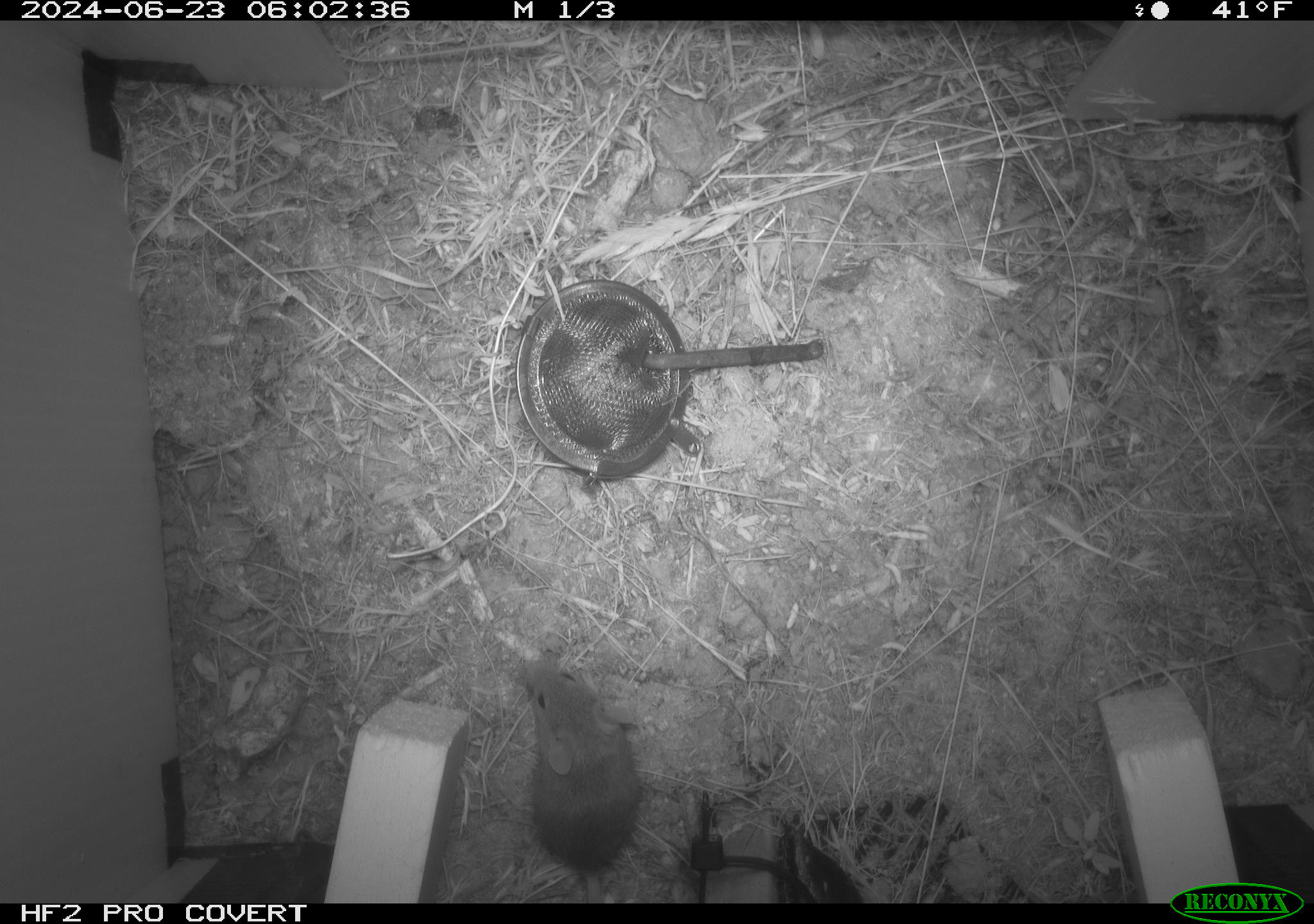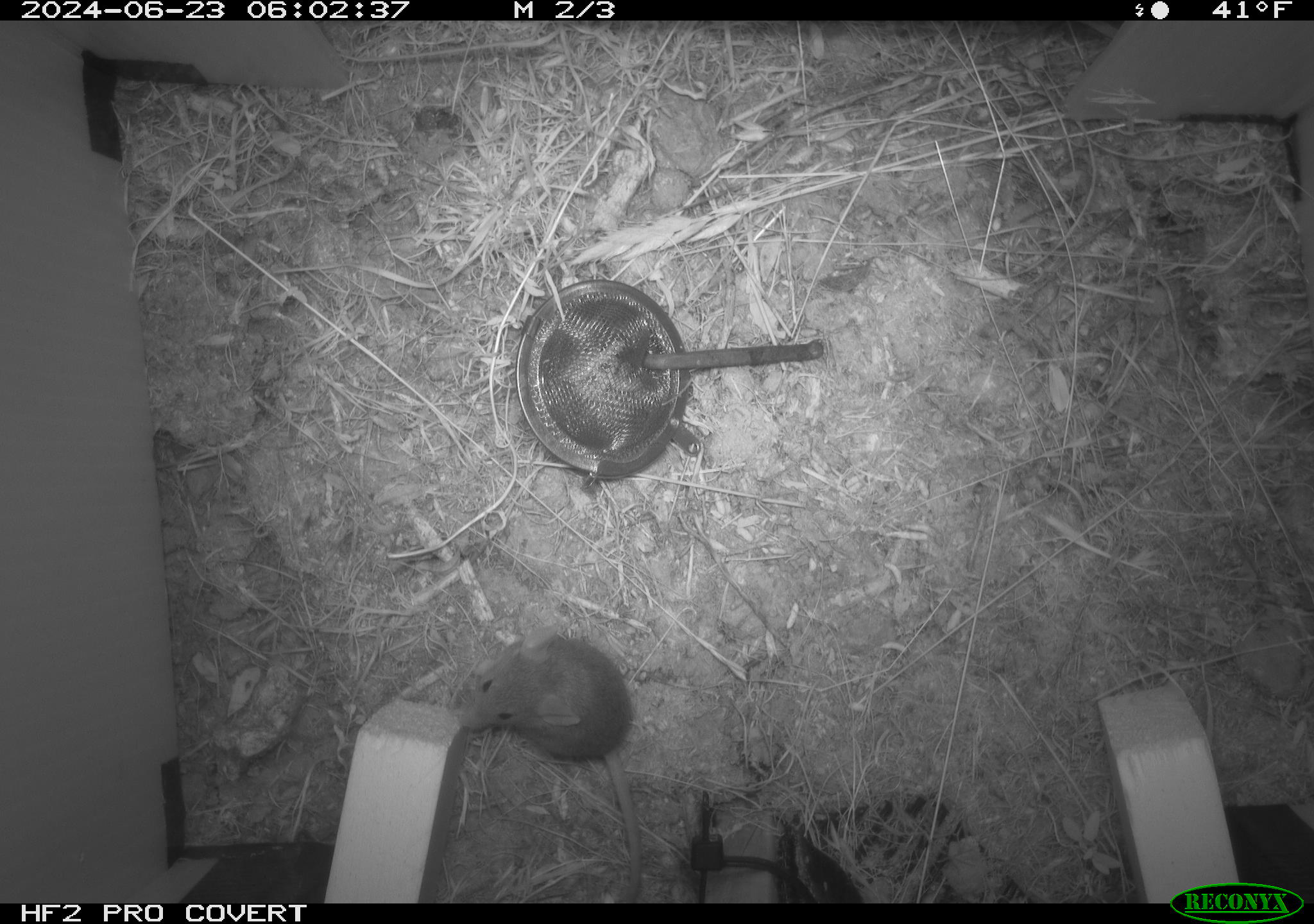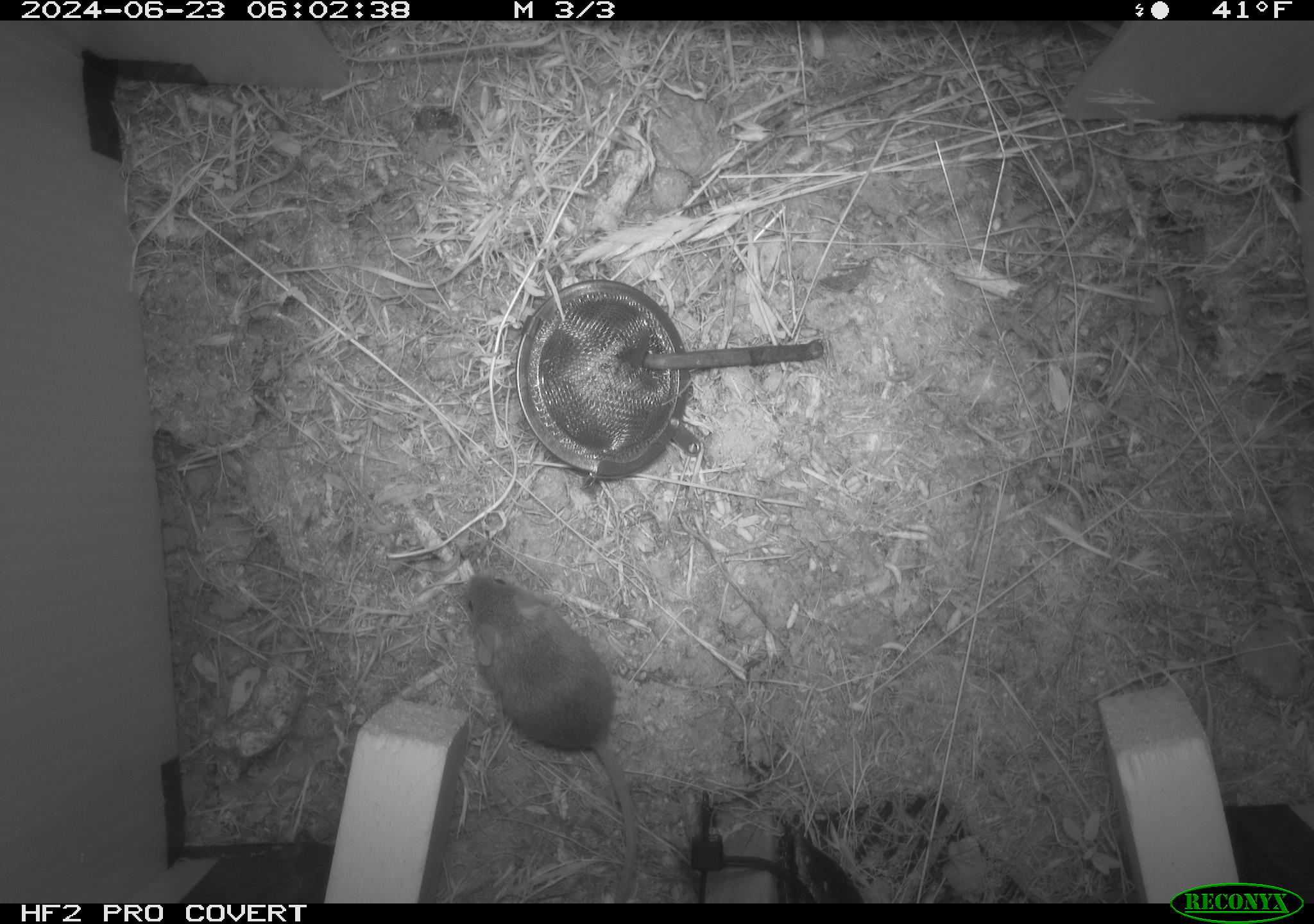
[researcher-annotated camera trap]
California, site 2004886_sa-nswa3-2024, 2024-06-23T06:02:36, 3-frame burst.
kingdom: Animalia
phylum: Chordata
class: Mammalia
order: Rodentia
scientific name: Rodentia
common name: rodent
Rodent (Rodentia).